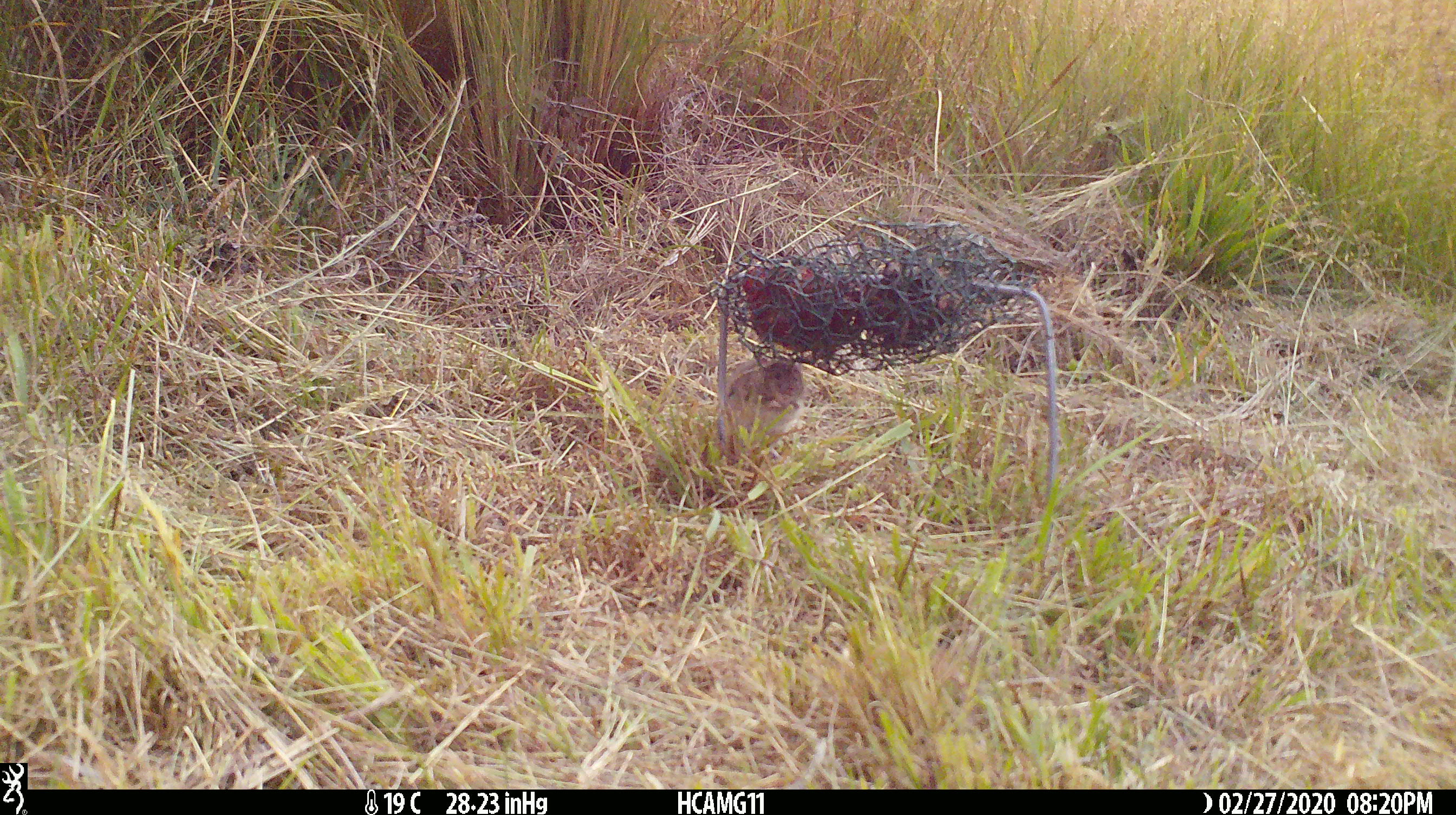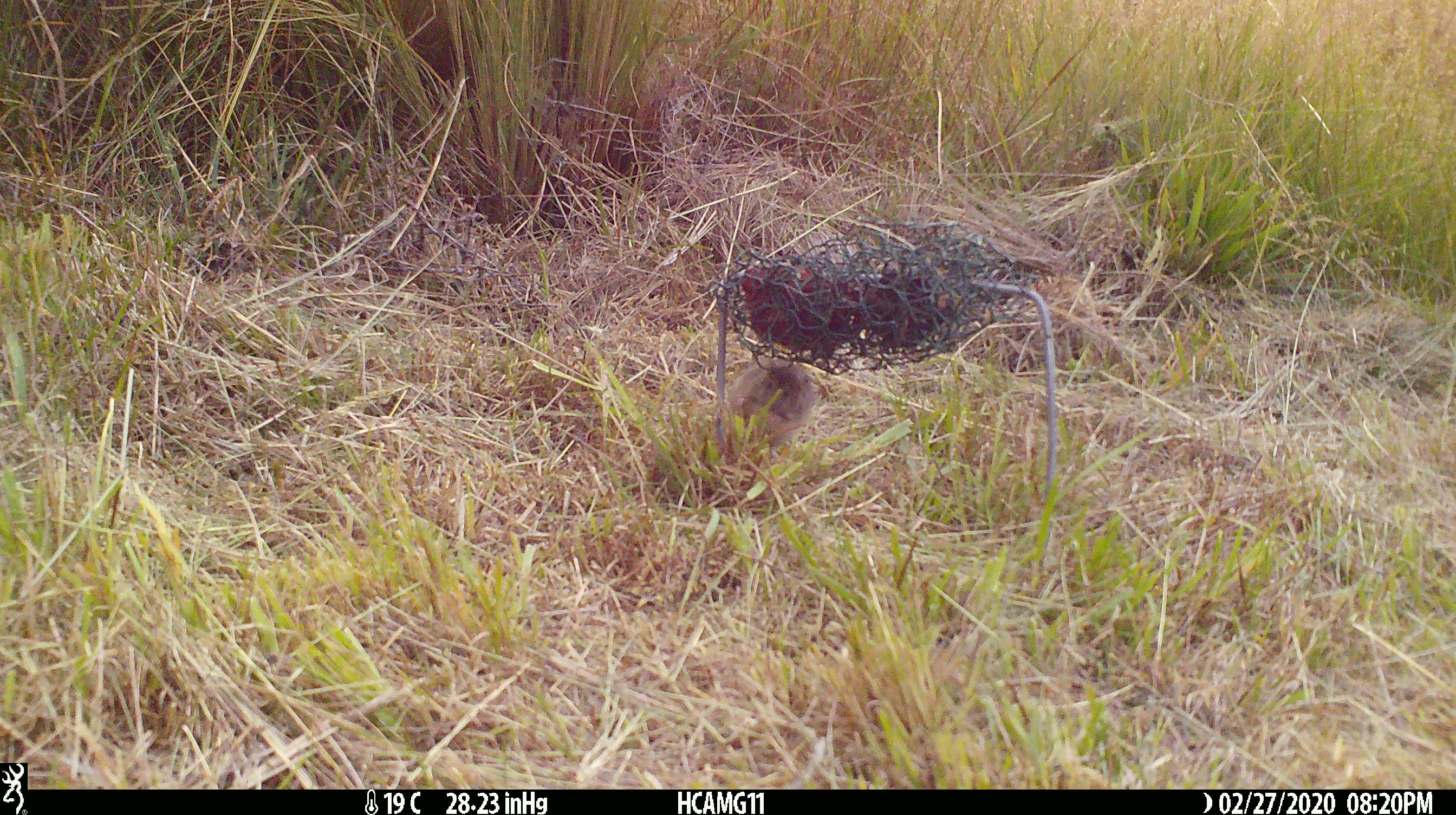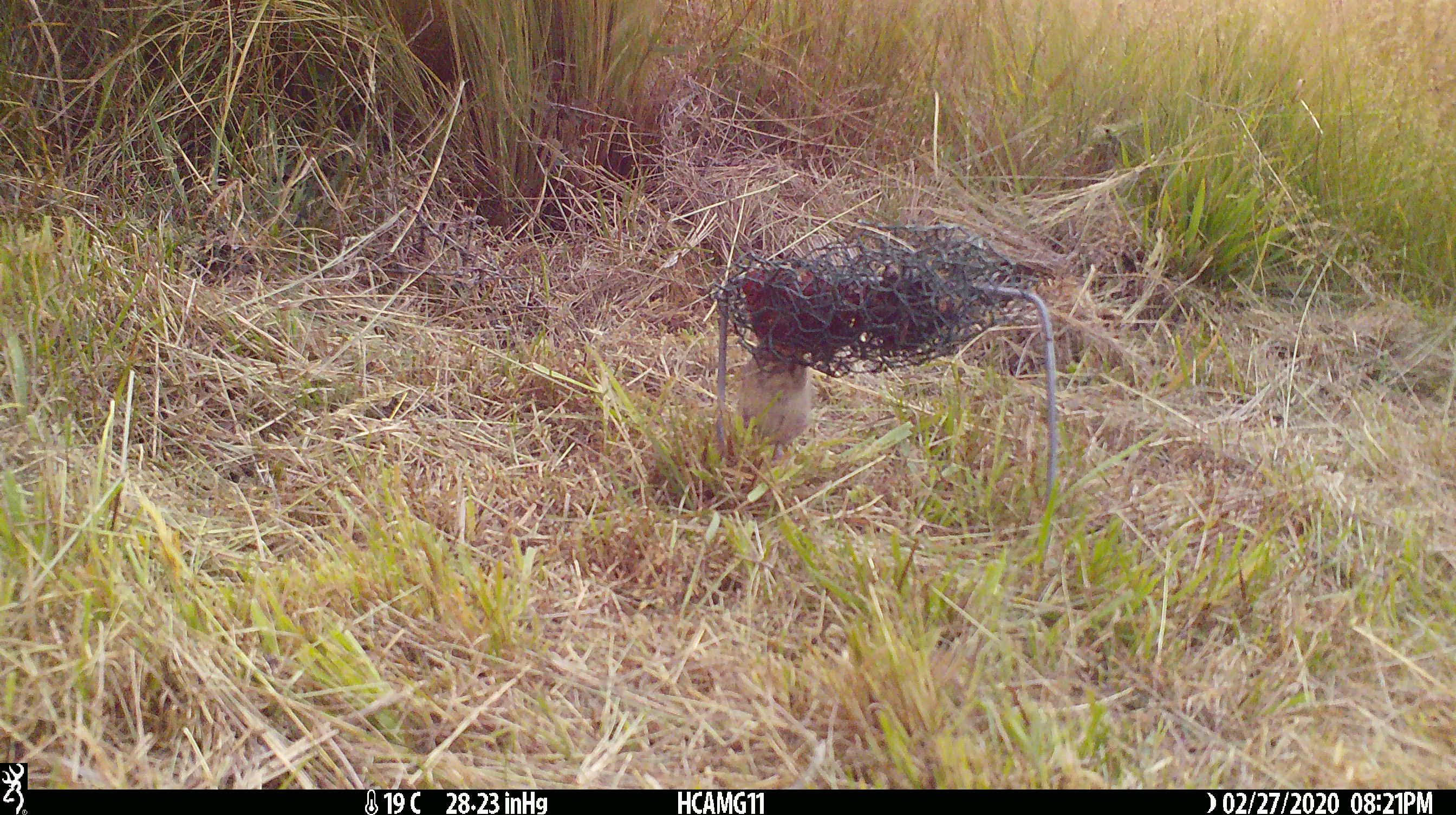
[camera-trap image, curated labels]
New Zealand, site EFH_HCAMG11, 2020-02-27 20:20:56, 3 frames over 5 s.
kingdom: Animalia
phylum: Chordata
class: Mammalia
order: Rodentia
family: Muridae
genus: Mus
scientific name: Mus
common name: mouse